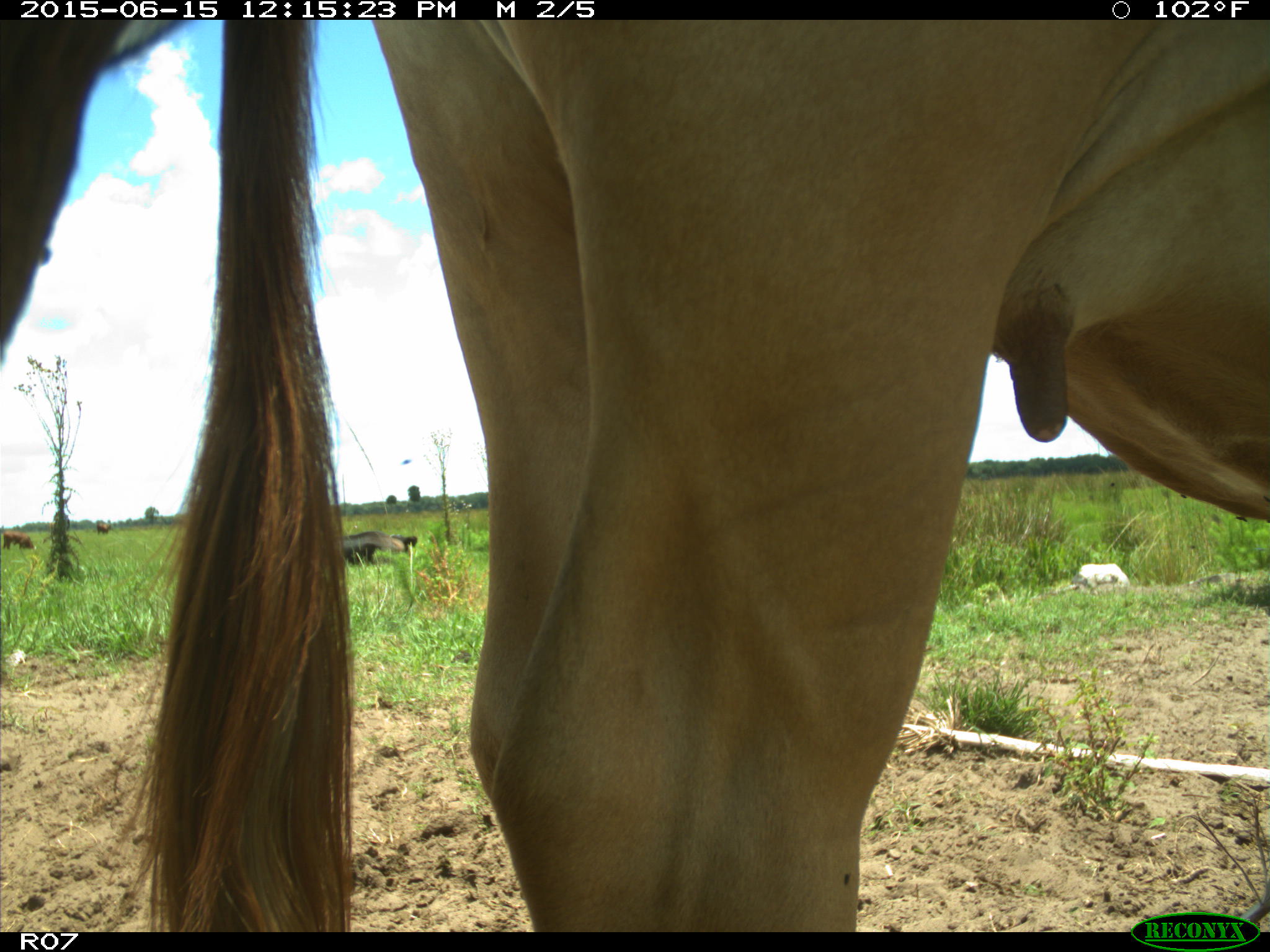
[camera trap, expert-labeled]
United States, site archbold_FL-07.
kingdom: Animalia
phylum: Chordata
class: Mammalia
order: Artiodactyla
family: Bovidae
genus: Bos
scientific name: Bos taurus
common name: domestic cow